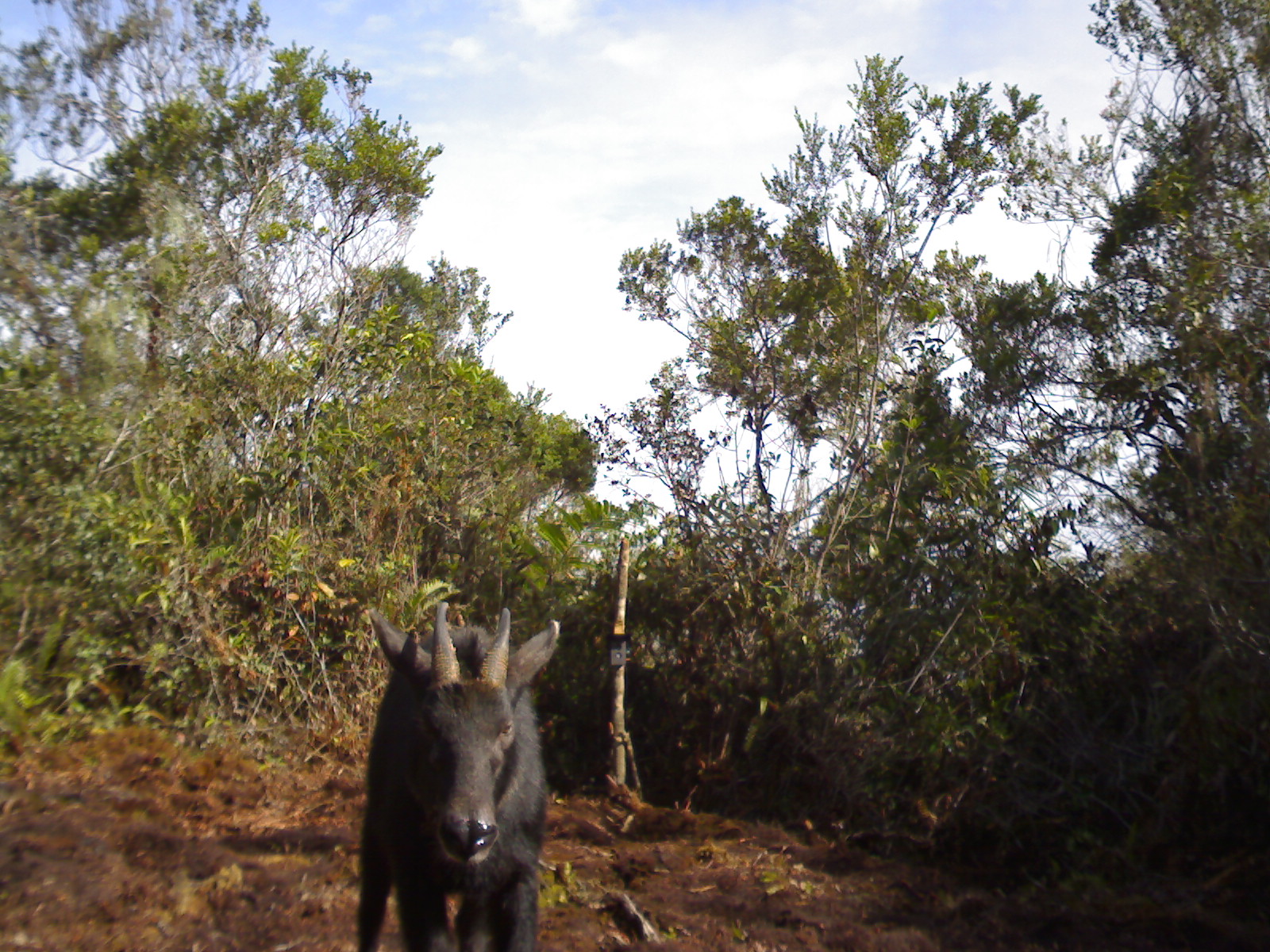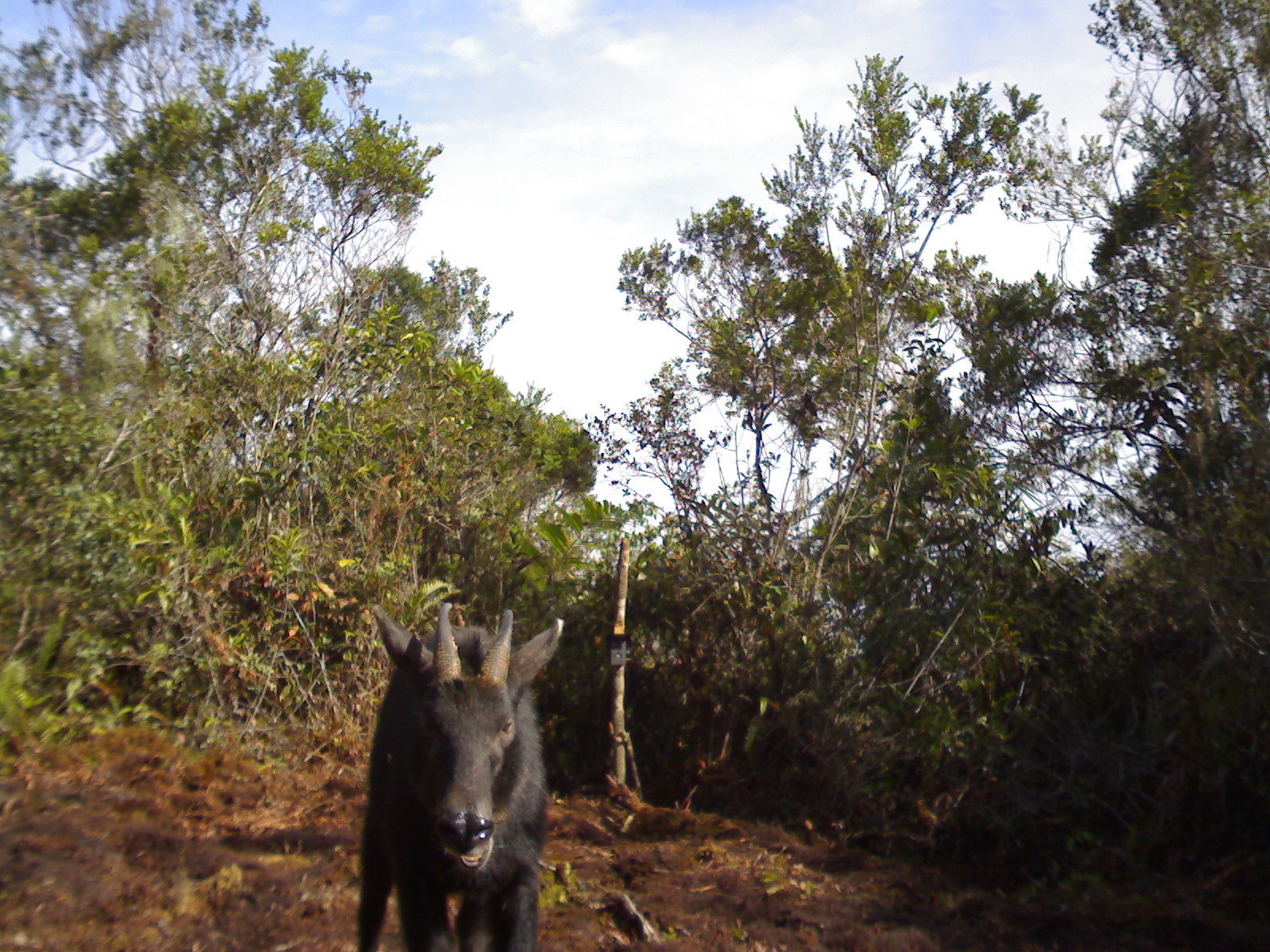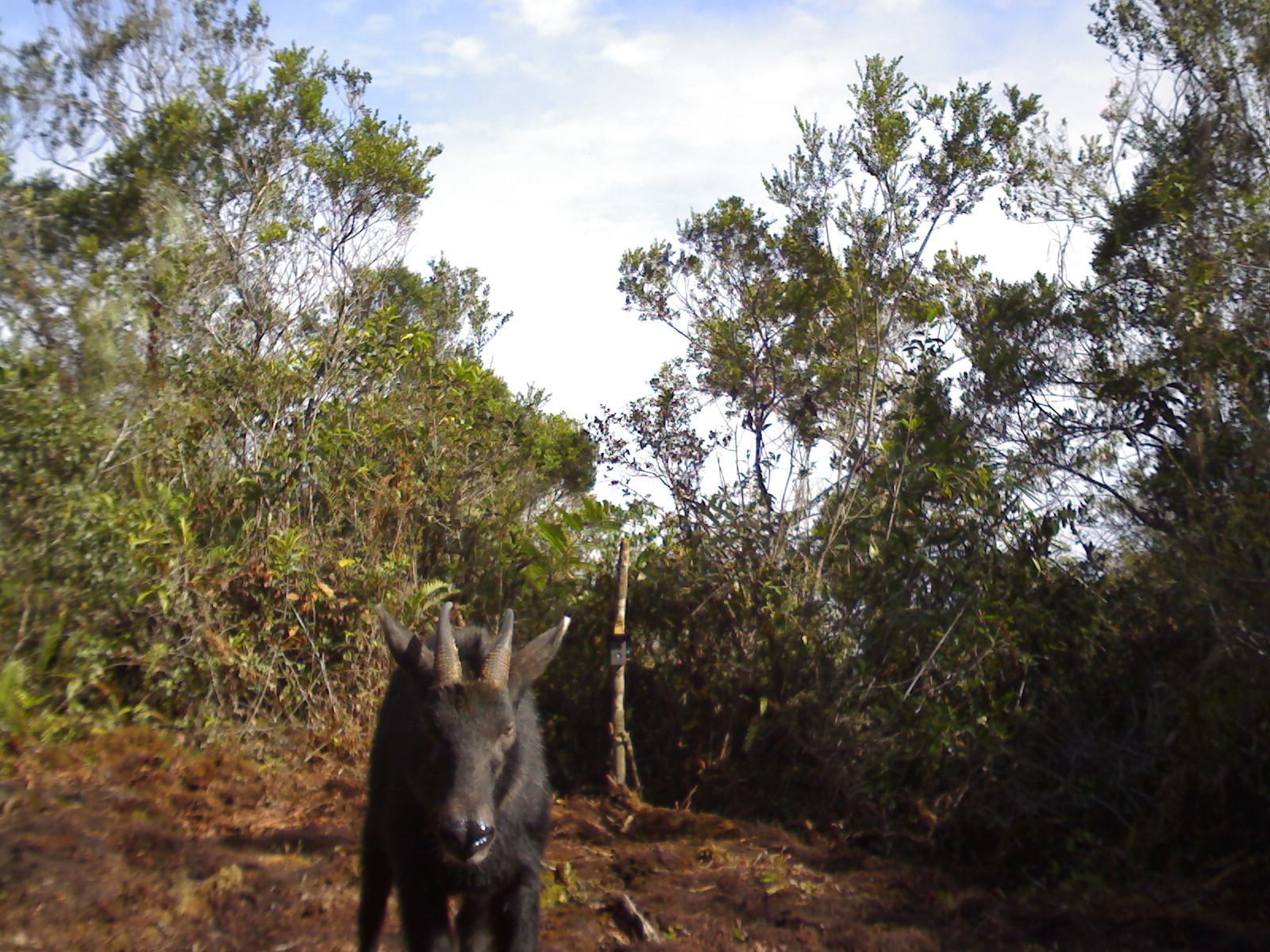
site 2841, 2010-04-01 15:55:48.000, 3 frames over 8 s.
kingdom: Animalia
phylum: Chordata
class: Mammalia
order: Artiodactyla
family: Bovidae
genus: Capricornis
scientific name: Capricornis sumatraensis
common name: southern serow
Capricornis sumatraensis (southern serow), count 1, sex male.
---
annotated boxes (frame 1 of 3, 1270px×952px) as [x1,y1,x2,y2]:
capricornis sumatraensis: [354,601,560,952]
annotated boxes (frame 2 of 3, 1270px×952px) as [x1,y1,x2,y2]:
capricornis sumatraensis: [352,600,562,952]